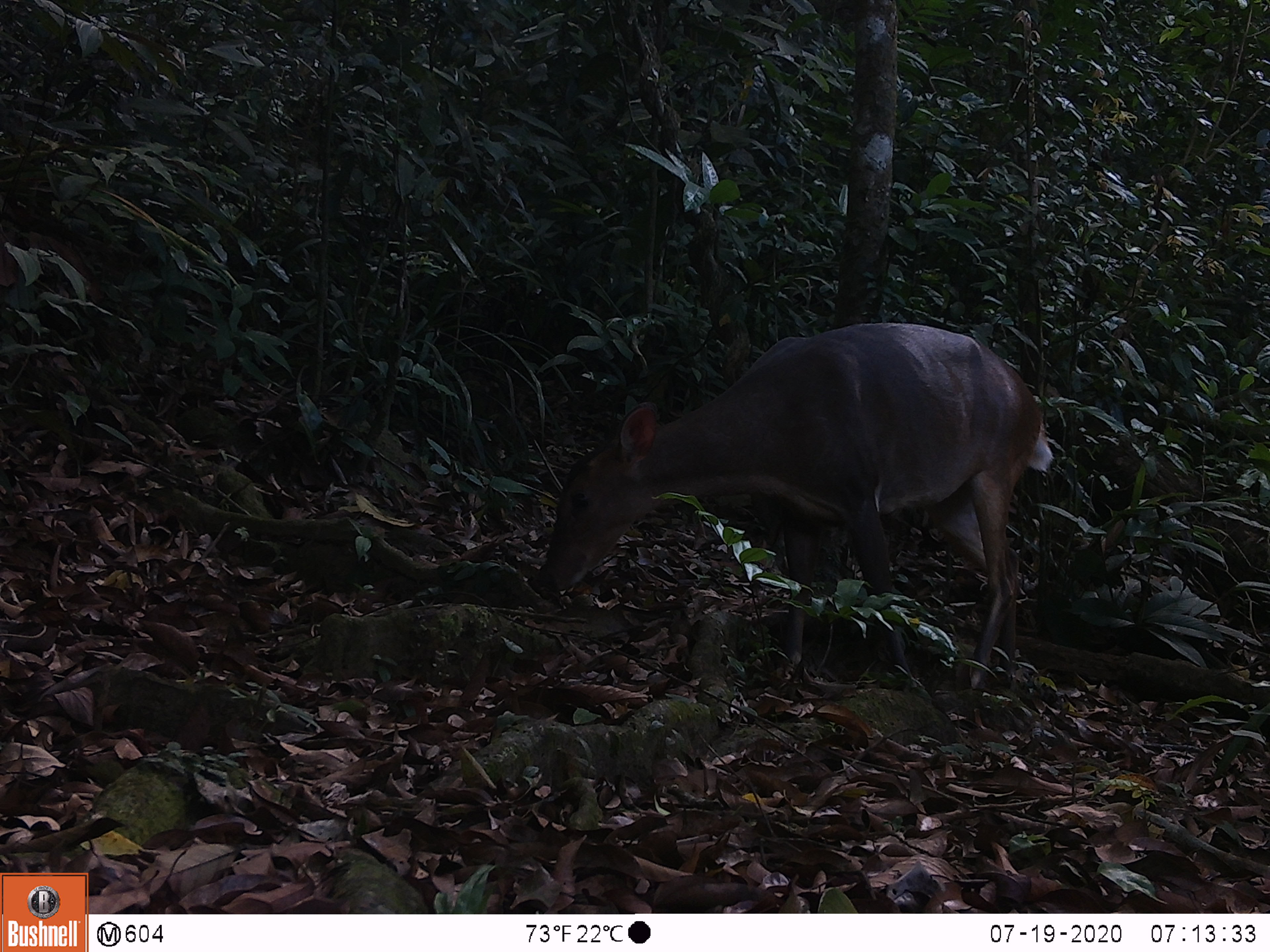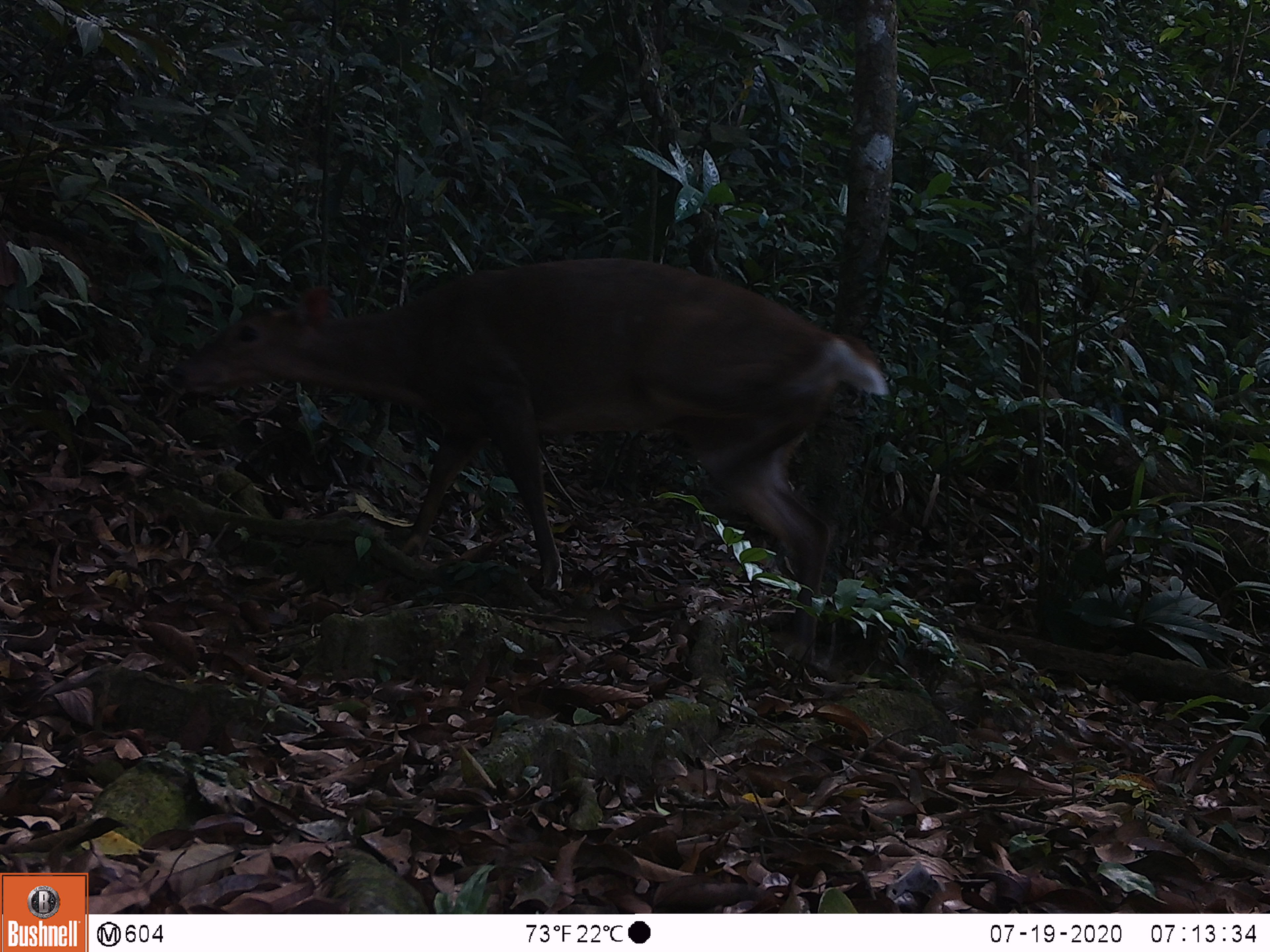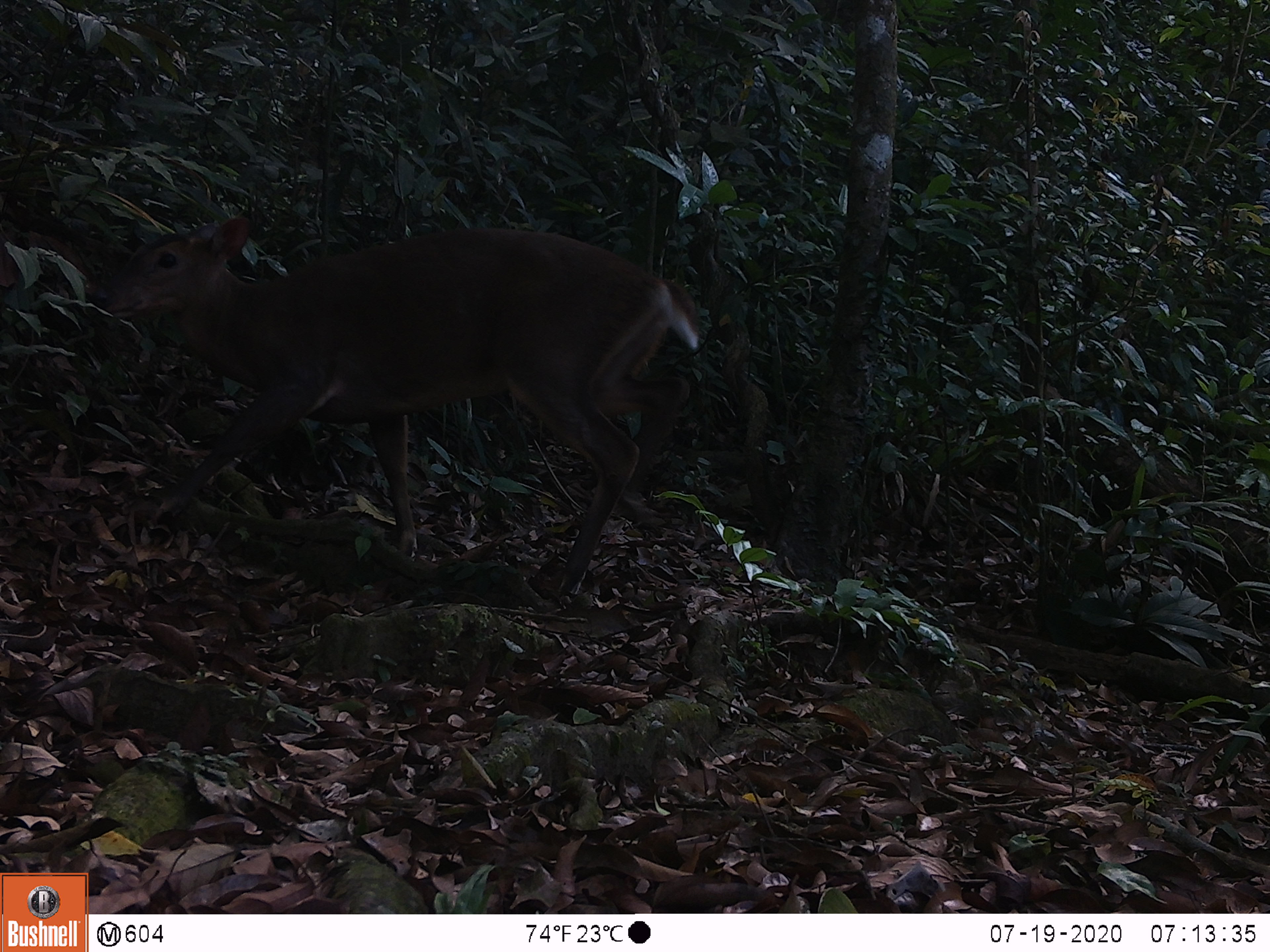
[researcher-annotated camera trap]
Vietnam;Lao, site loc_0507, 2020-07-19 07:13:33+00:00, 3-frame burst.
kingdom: Animalia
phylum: Chordata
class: Mammalia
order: Artiodactyla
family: Cervidae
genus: Muntiacus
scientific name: Muntiacus vuquangensis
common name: large-antlered muntjac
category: large antlered muntjac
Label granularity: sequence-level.